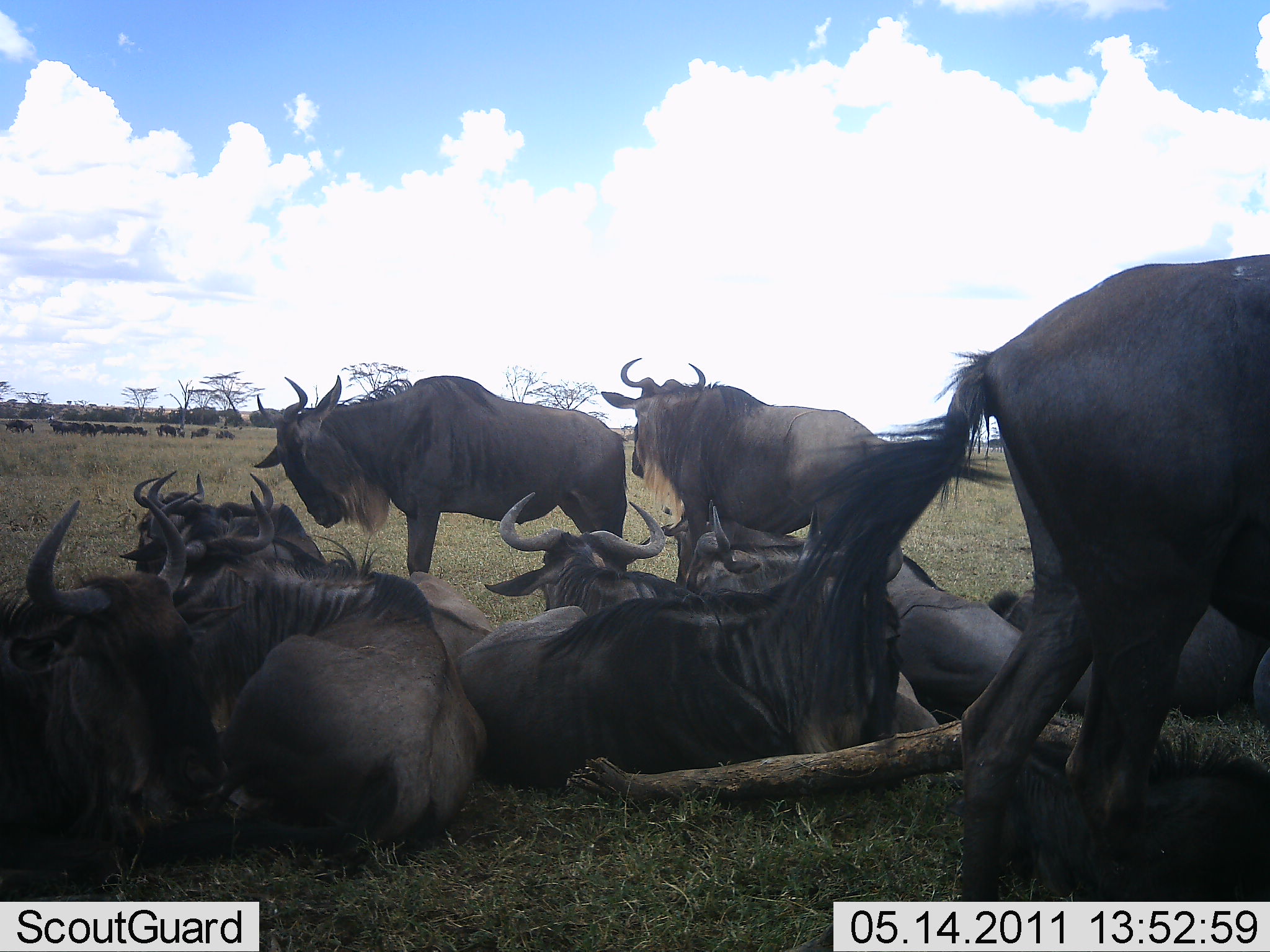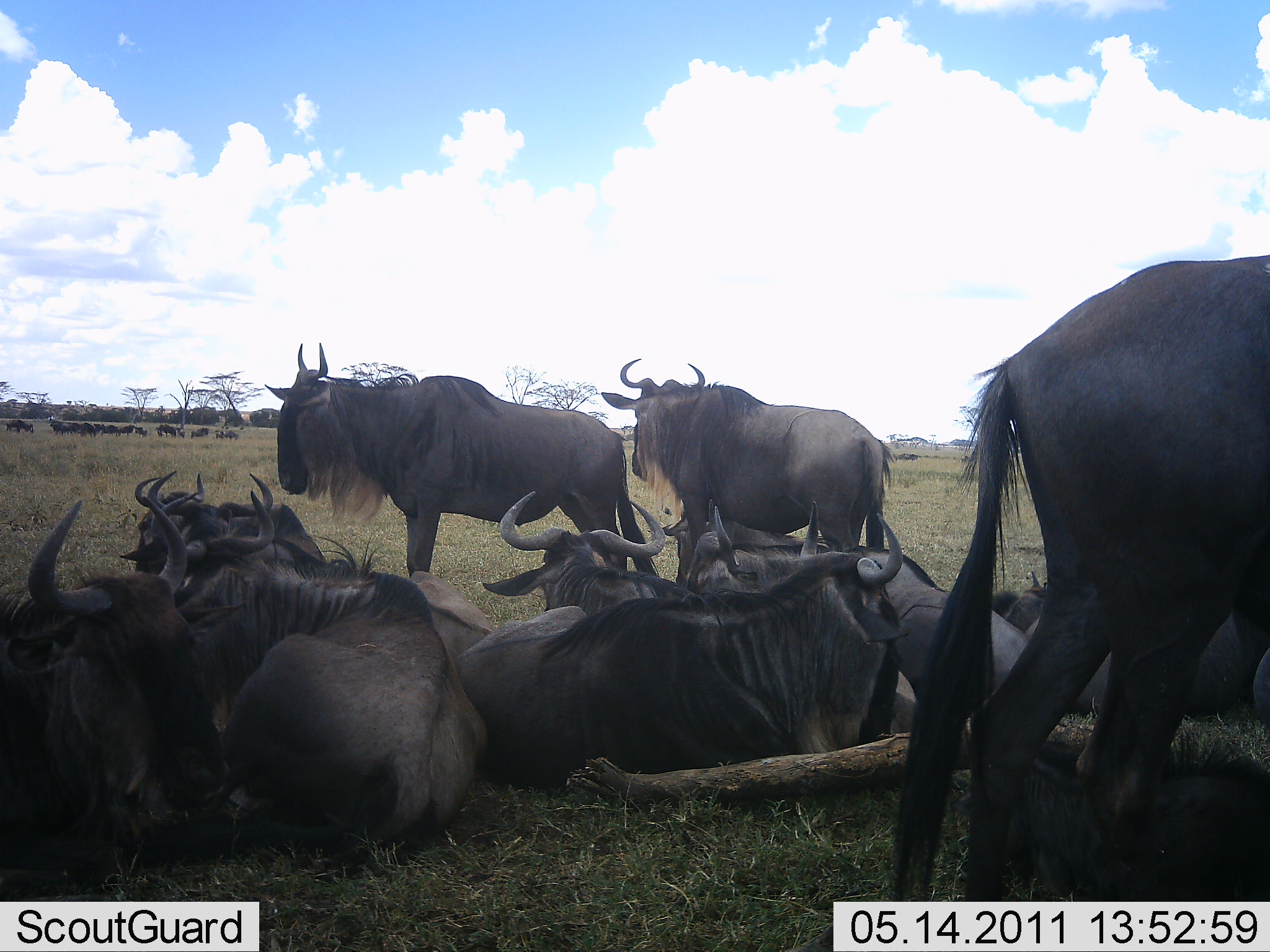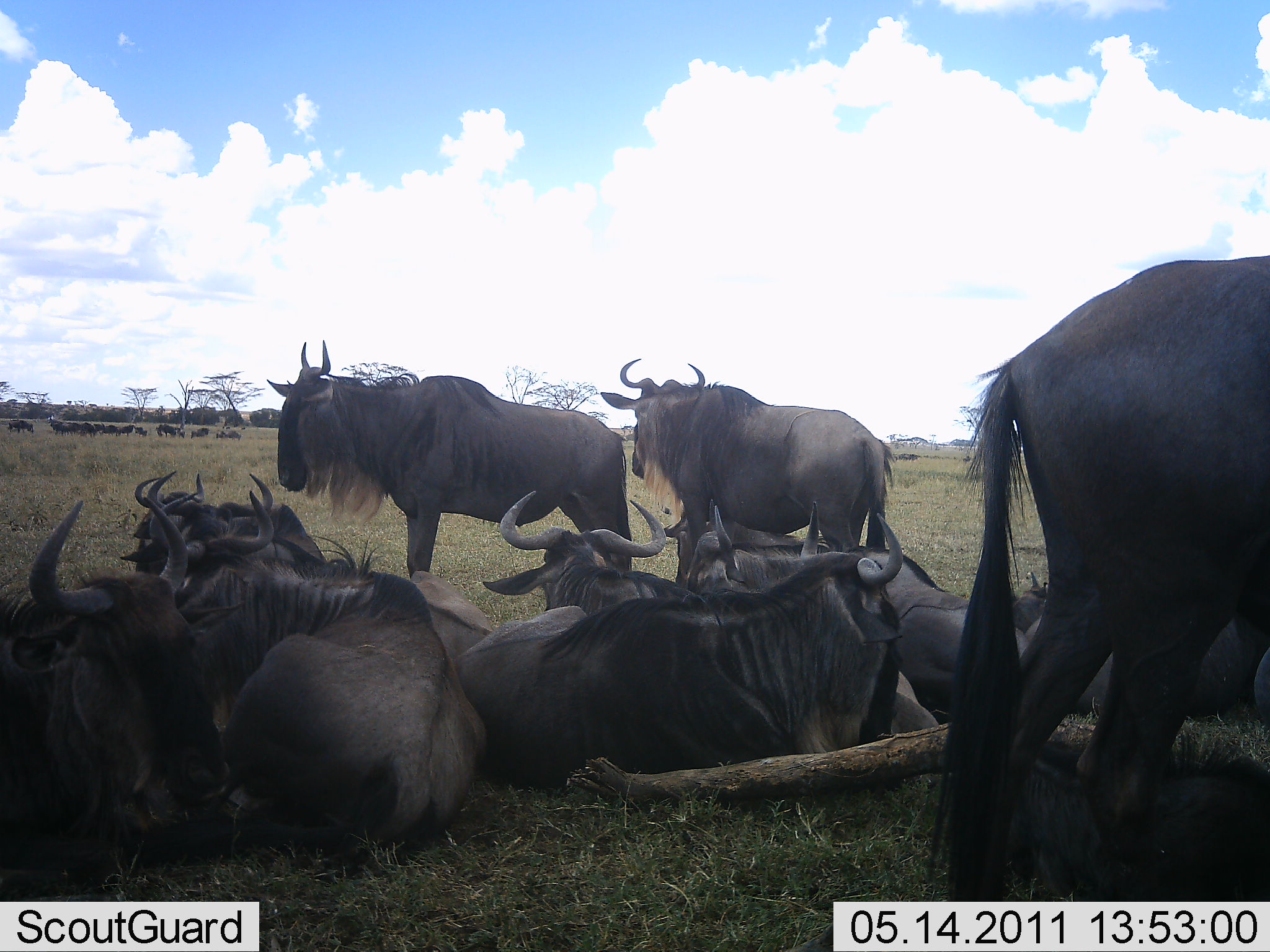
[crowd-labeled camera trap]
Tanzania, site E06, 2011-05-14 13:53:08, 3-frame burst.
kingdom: Animalia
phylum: Chordata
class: Mammalia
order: Artiodactyla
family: Bovidae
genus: Connochaetes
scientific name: Connochaetes taurinus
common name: blue wildebeest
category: wildebeest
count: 11-50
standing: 50%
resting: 100%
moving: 8%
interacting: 0%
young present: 0%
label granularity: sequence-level